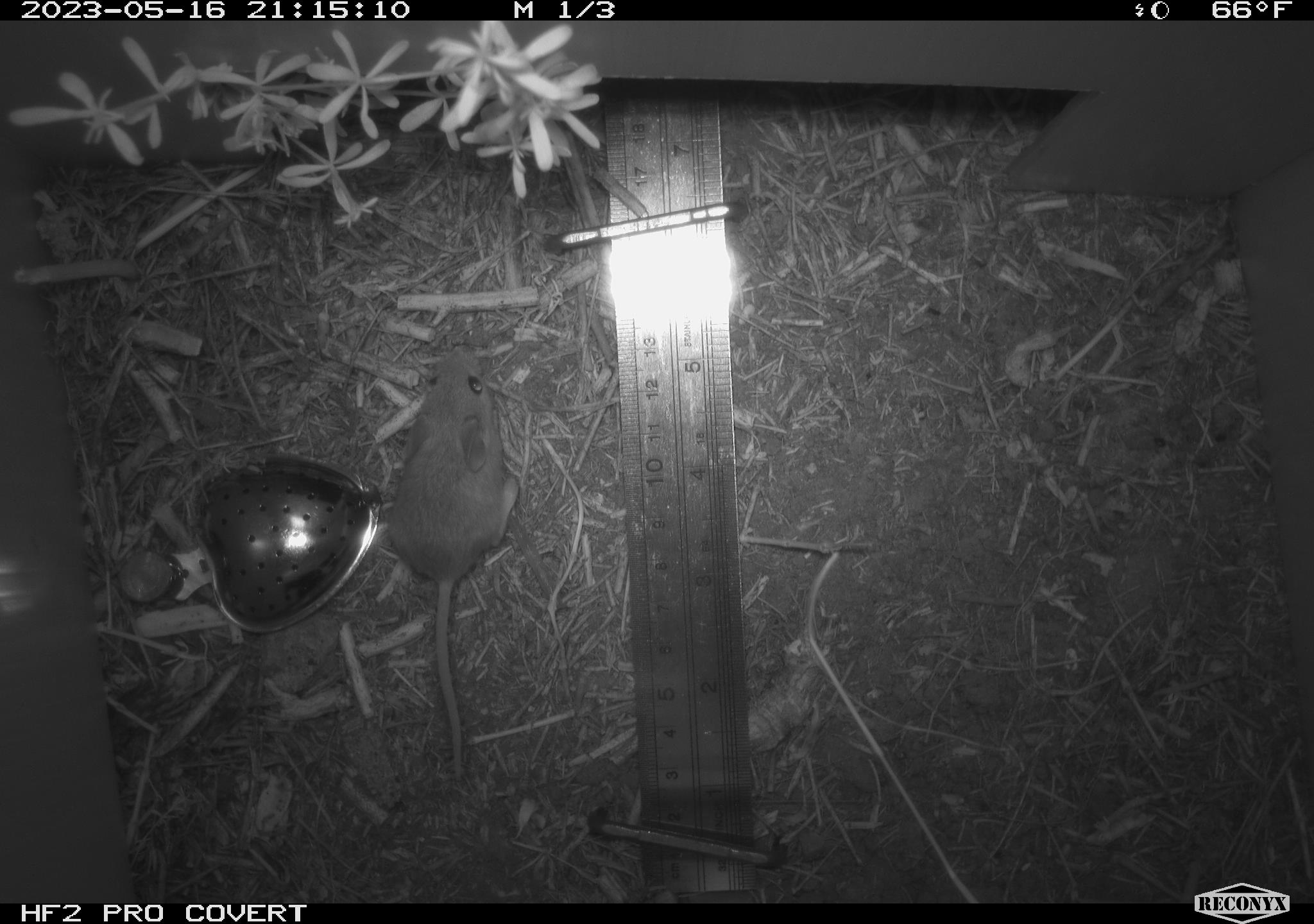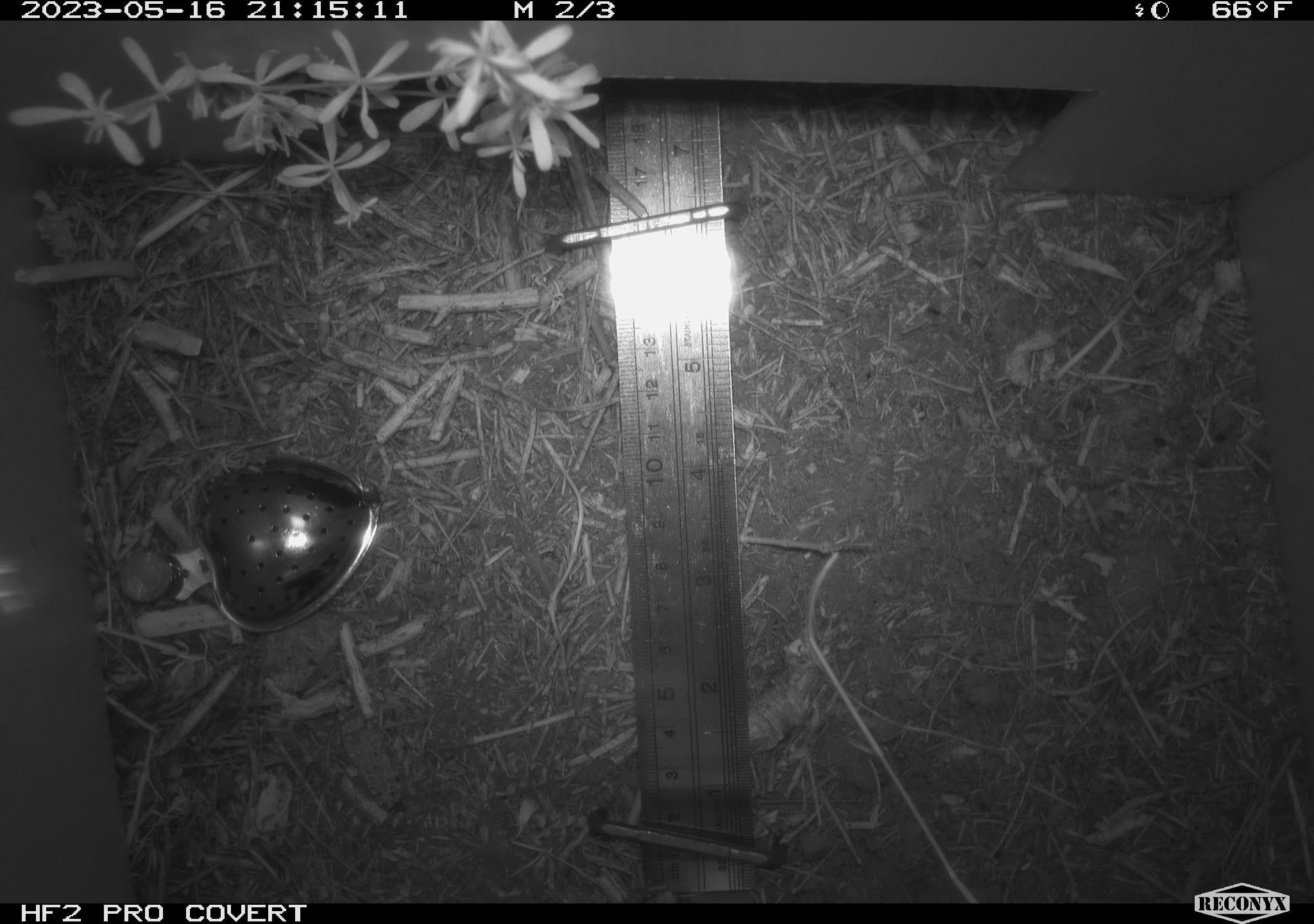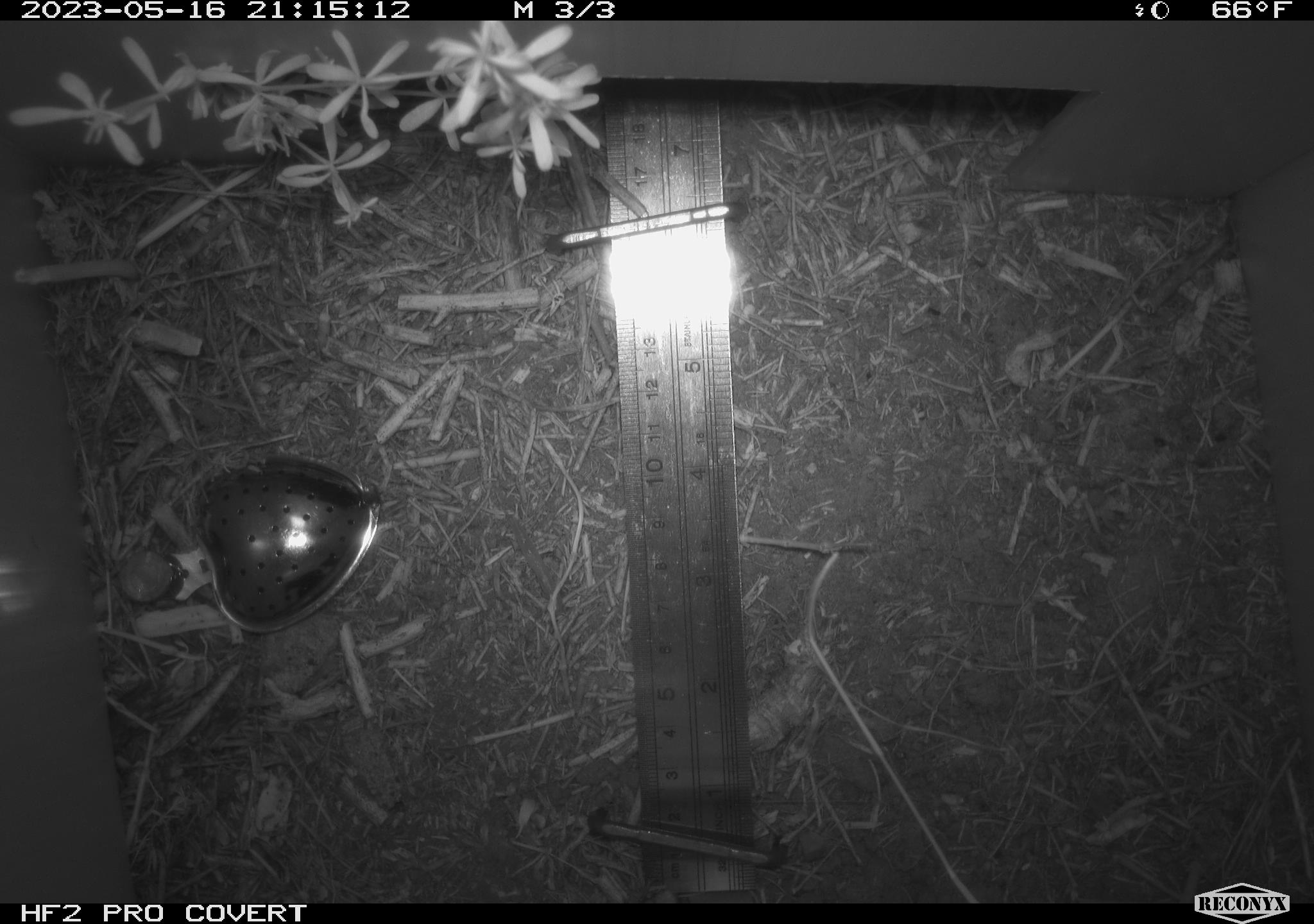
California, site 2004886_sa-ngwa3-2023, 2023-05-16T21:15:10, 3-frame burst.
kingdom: Animalia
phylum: Chordata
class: Mammalia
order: Rodentia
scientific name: Rodentia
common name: mouse species